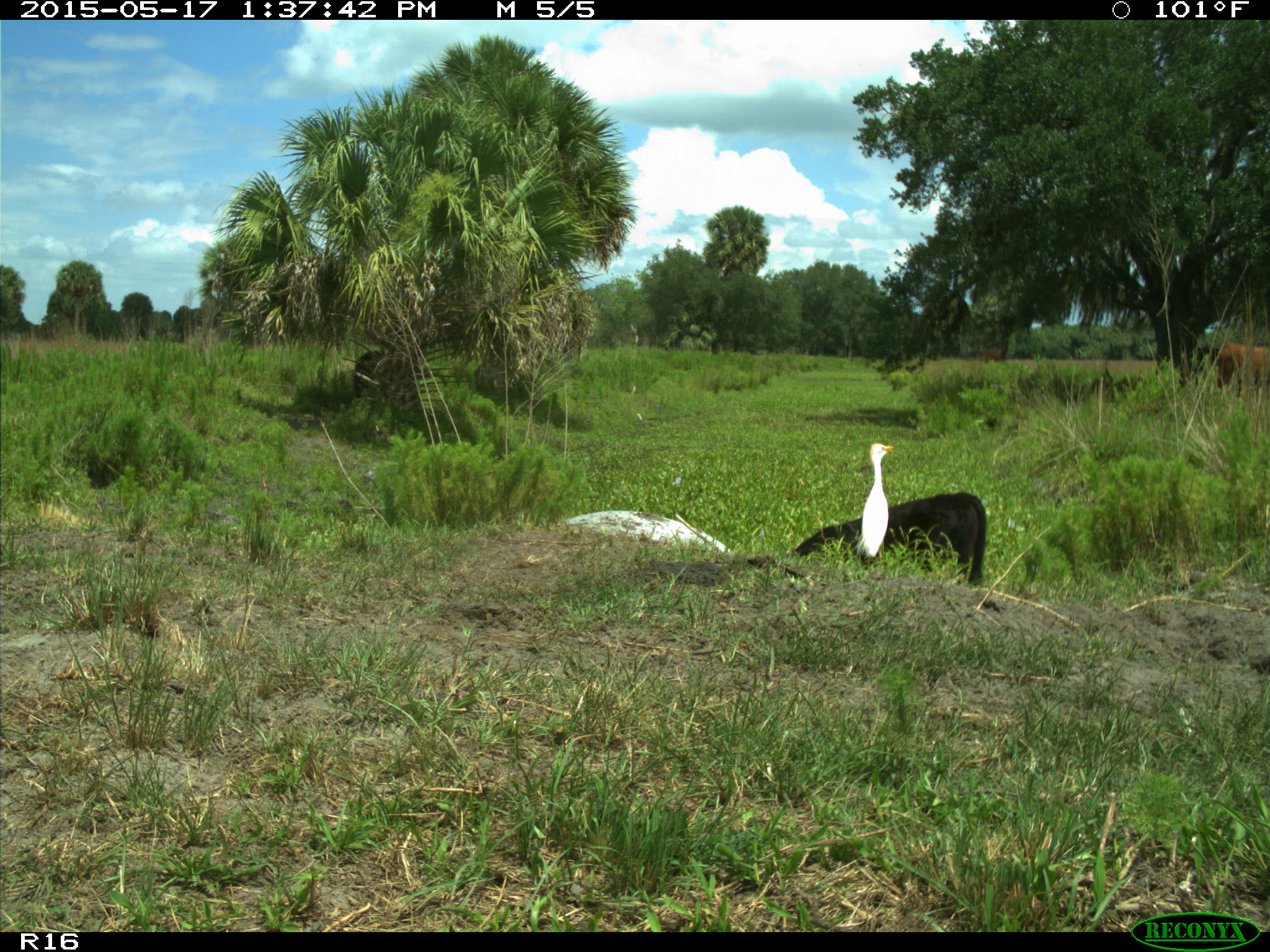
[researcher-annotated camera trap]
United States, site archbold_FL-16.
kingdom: Animalia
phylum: Chordata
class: Mammalia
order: Artiodactyla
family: Bovidae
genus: Bos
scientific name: Bos taurus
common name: domestic cow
Bos taurus (domestic cow).